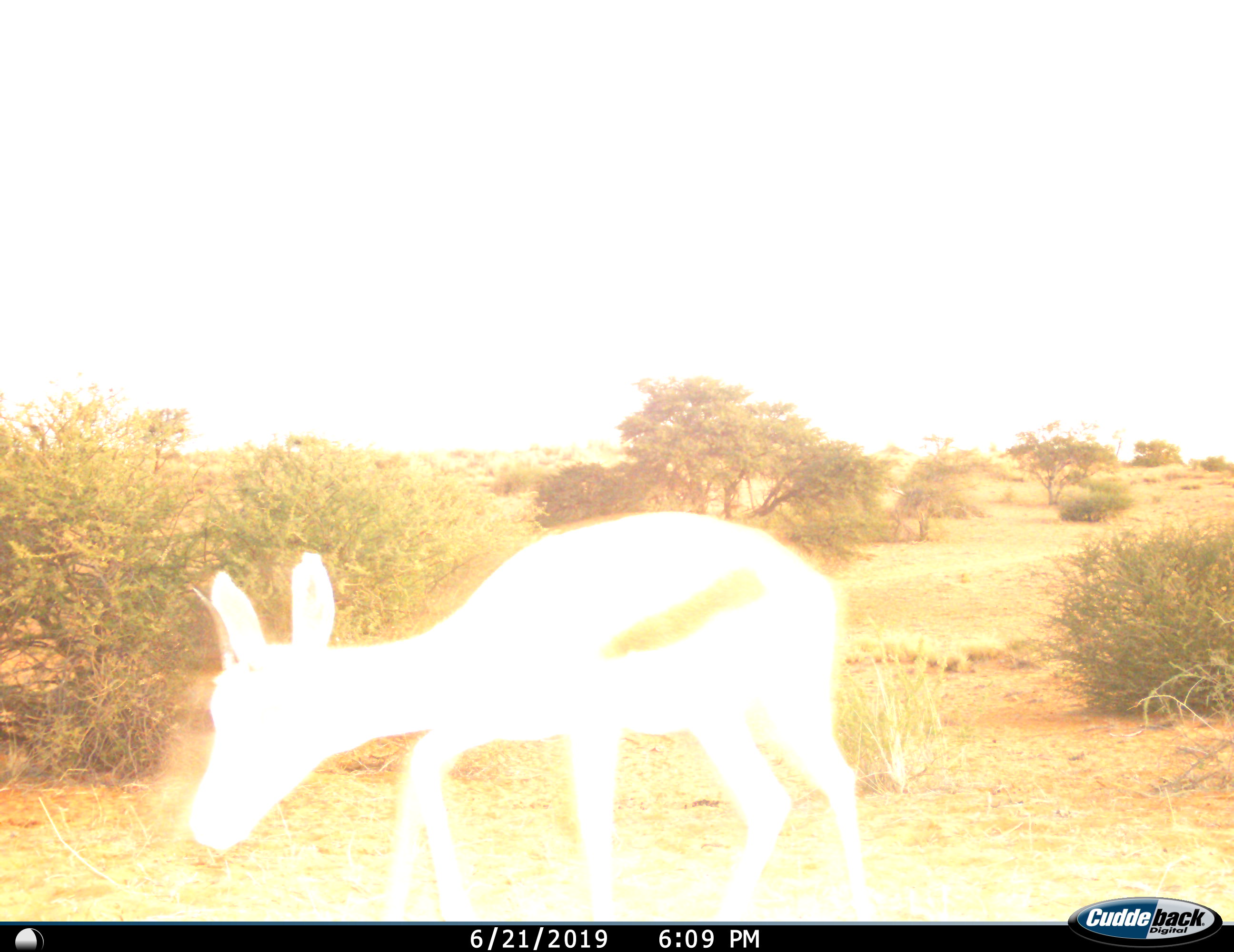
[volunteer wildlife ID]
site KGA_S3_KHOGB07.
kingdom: Animalia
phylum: Chordata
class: Mammalia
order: Artiodactyla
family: Bovidae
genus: Antidorcas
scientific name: Antidorcas marsupialis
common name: springbok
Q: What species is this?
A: Springbok (Antidorcas marsupialis).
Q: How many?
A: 1.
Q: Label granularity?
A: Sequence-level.